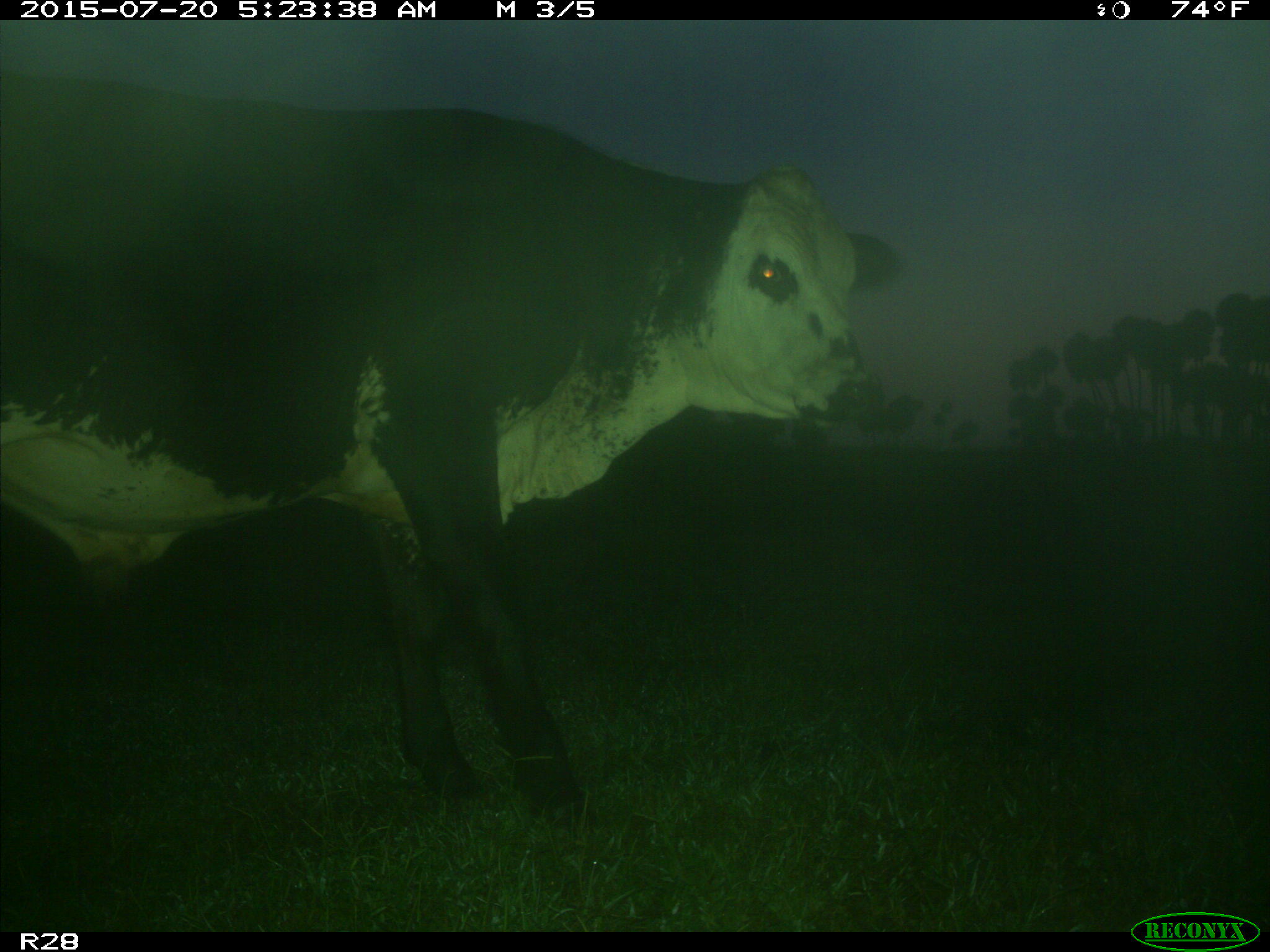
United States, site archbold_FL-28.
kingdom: Animalia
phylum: Chordata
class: Mammalia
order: Artiodactyla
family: Bovidae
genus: Bos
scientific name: Bos taurus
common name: domestic cow